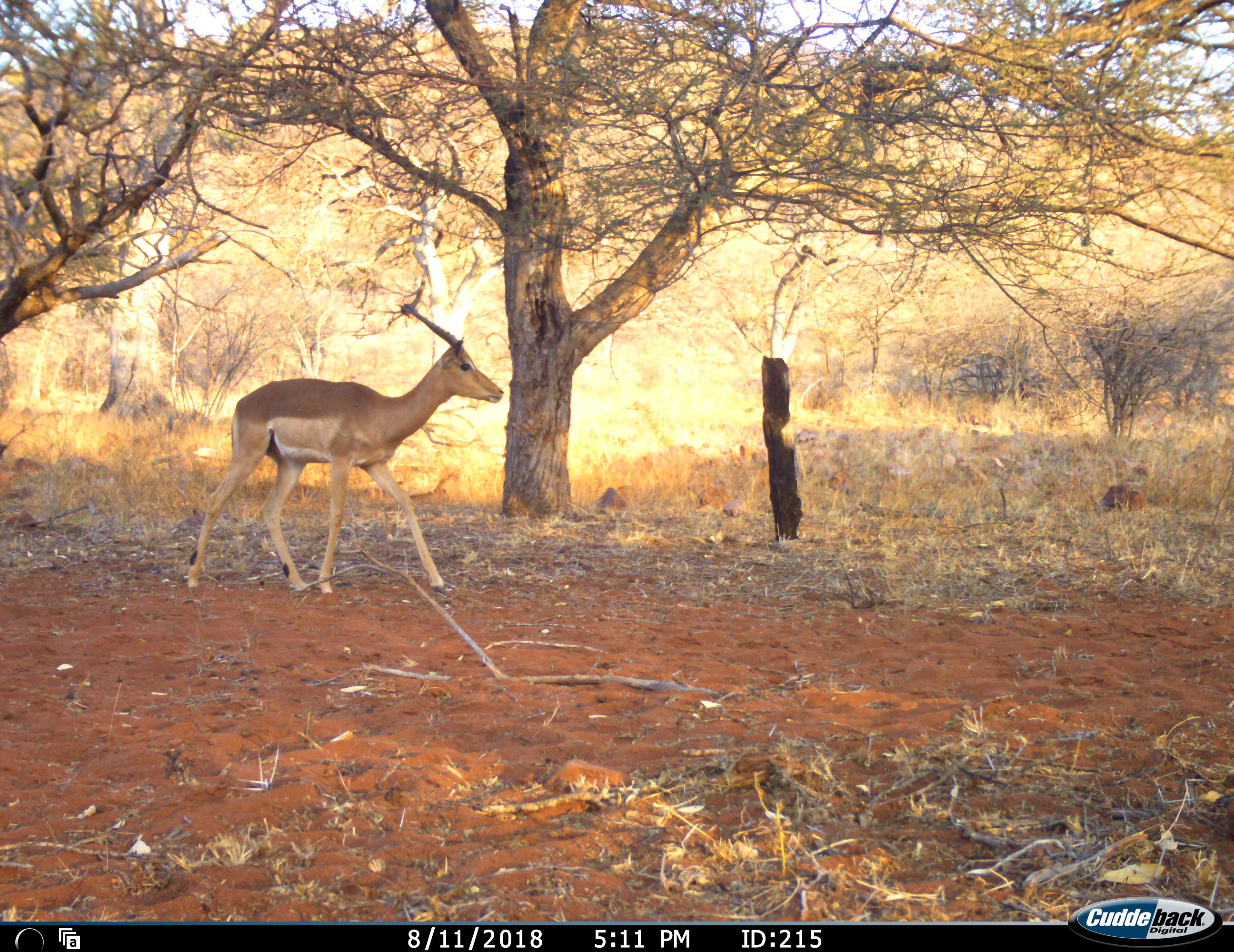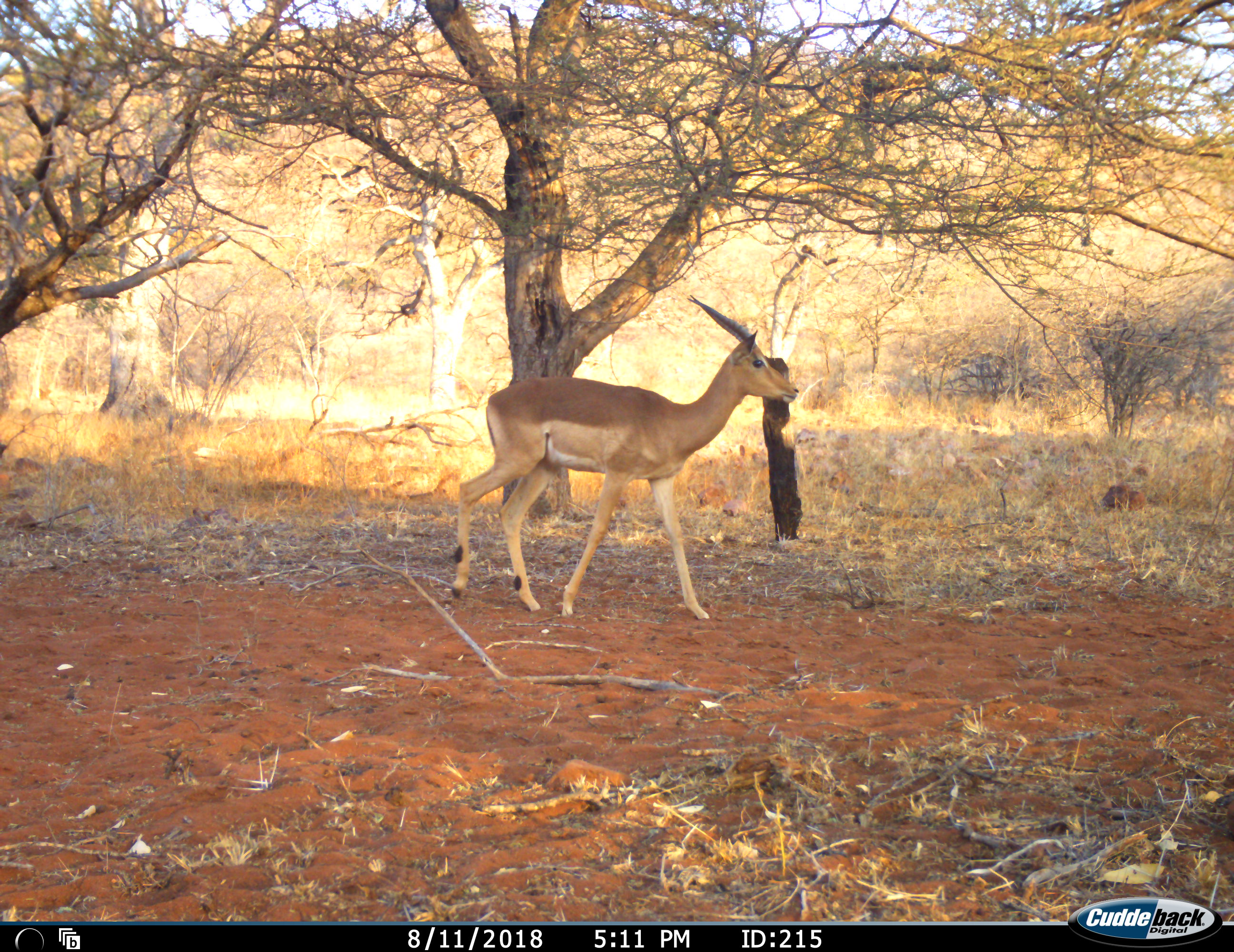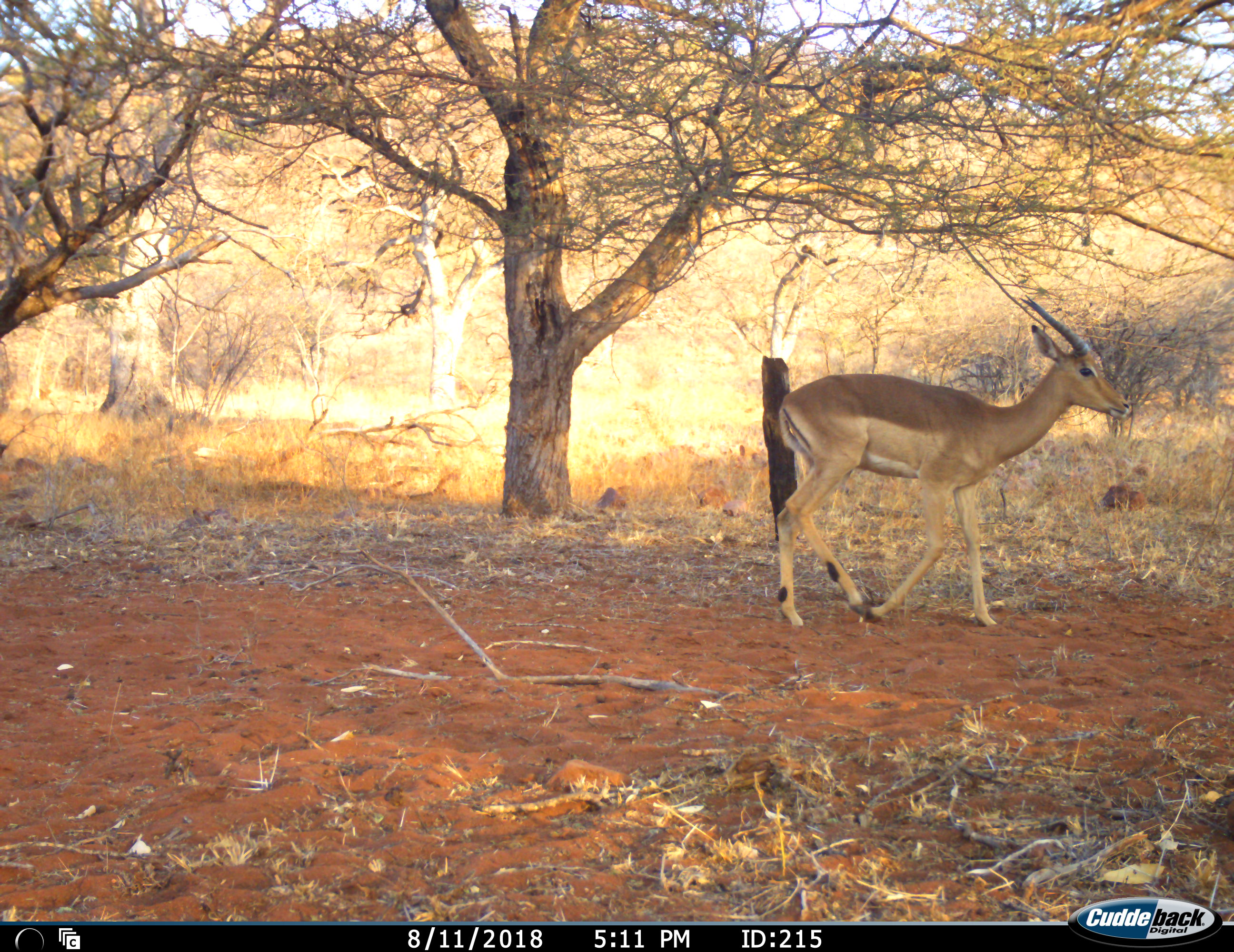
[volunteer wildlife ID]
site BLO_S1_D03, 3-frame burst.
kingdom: Animalia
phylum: Chordata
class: Mammalia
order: Artiodactyla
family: Bovidae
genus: Aepyceros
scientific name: Aepyceros melampus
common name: impala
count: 1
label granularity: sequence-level